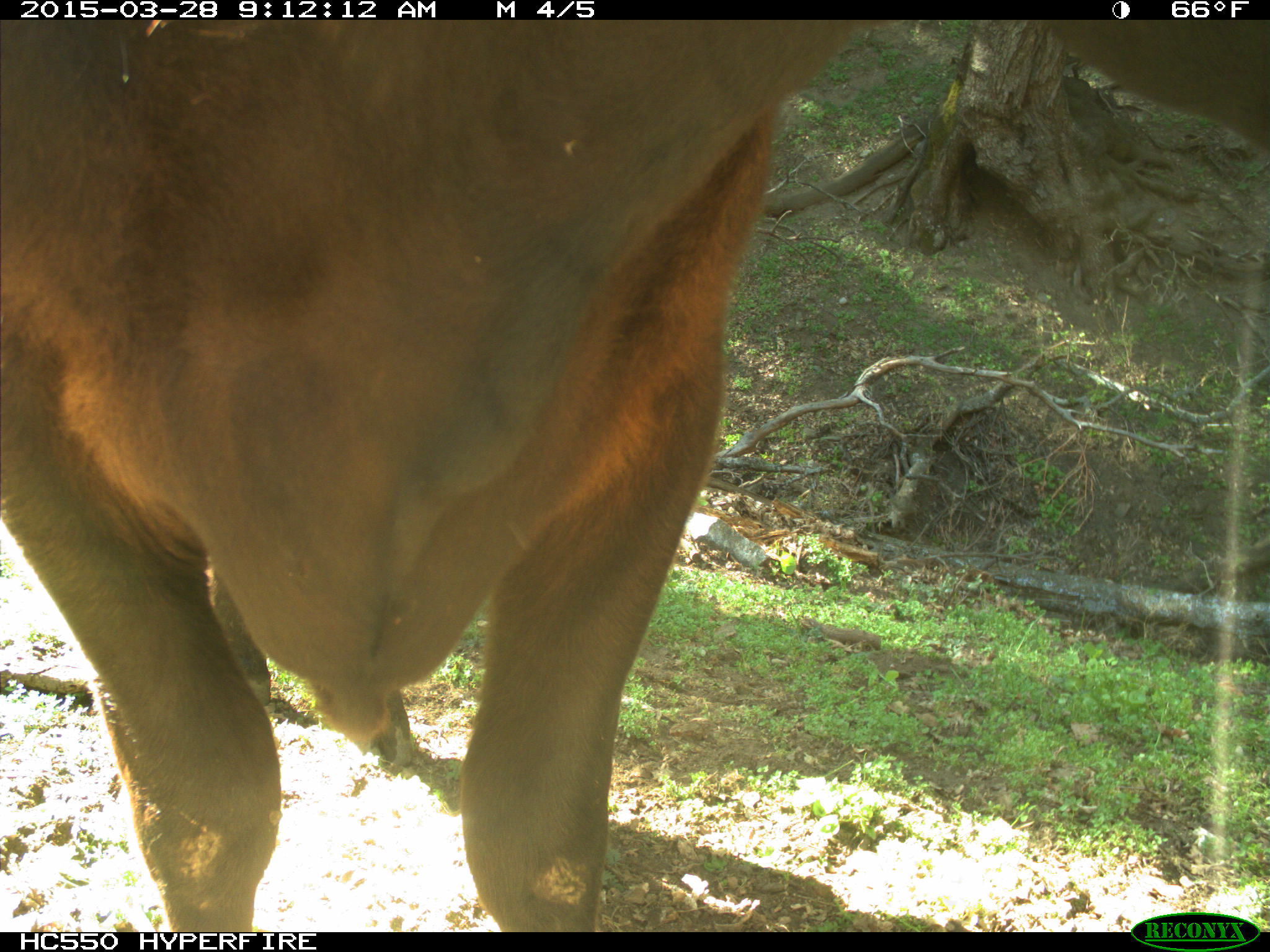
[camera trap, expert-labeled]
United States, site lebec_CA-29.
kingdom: Animalia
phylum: Chordata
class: Mammalia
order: Artiodactyla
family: Bovidae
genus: Bos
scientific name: Bos taurus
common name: domestic cow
Bos taurus (domestic cow).